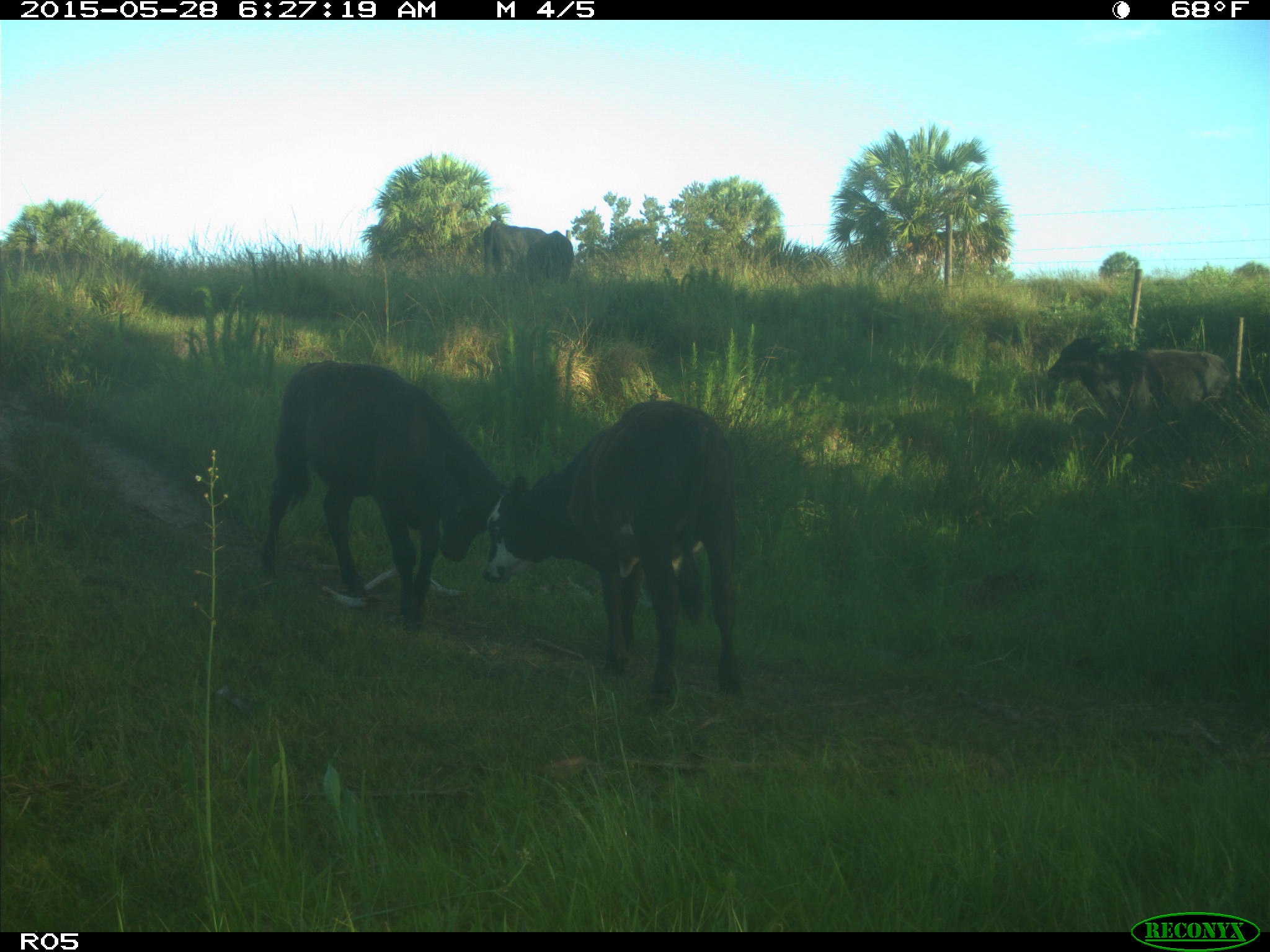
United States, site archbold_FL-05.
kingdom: Animalia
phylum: Chordata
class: Mammalia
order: Artiodactyla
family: Bovidae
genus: Bos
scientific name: Bos taurus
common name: domestic cow